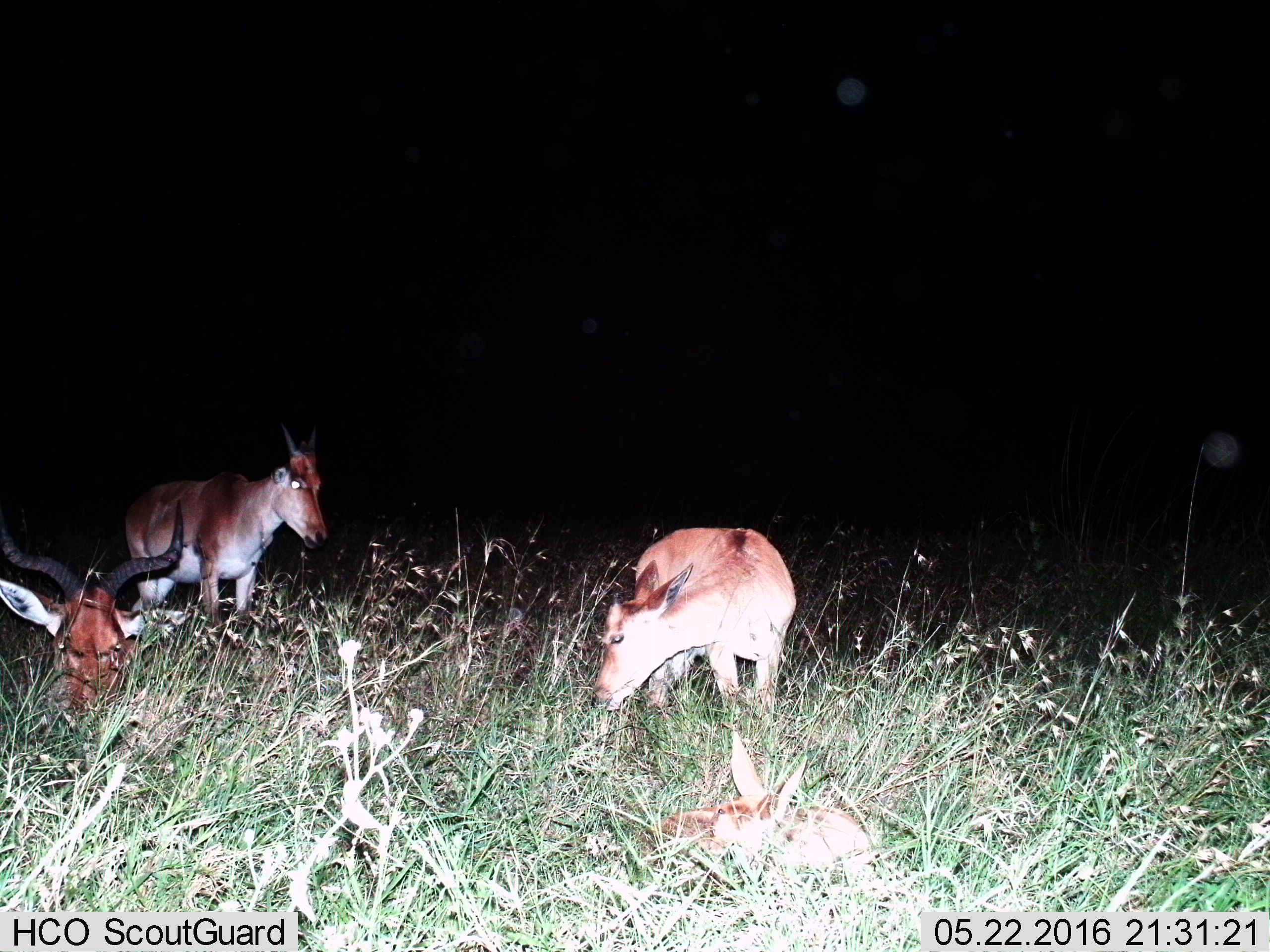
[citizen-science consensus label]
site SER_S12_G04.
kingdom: Animalia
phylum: Chordata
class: Mammalia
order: Artiodactyla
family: Bovidae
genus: Alcelaphus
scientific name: Alcelaphus buselaphus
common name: hartebeest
Hartebeest (Alcelaphus buselaphus), count 4. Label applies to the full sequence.